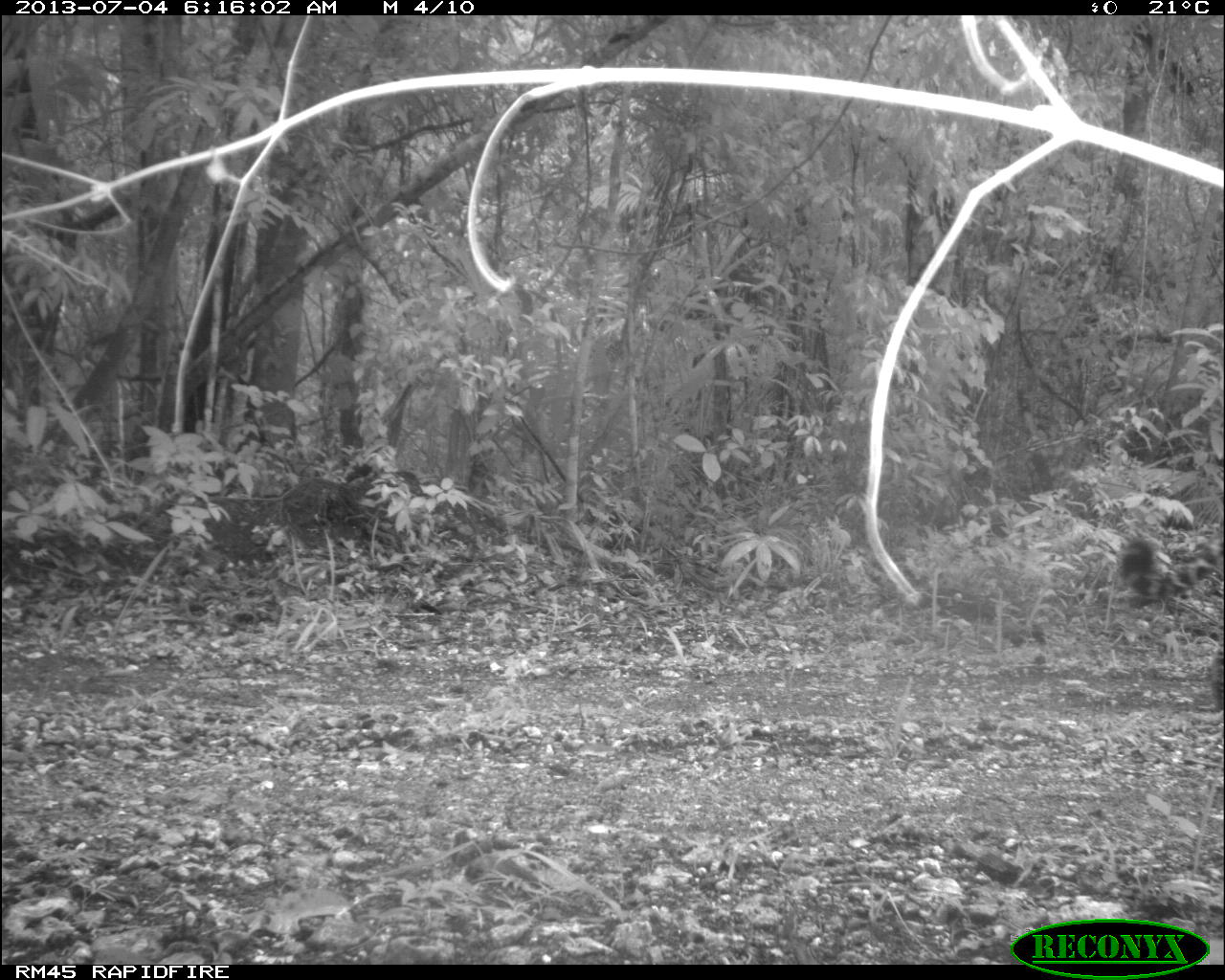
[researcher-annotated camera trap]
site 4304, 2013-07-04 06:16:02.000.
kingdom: Animalia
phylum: Chordata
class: Mammalia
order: Carnivora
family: Felidae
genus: Panthera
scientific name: Panthera onca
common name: jaguar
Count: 1.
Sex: male.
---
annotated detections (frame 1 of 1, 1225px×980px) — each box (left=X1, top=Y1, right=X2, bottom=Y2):
panthera onca: (left=1117, top=536, right=1220, bottom=712)